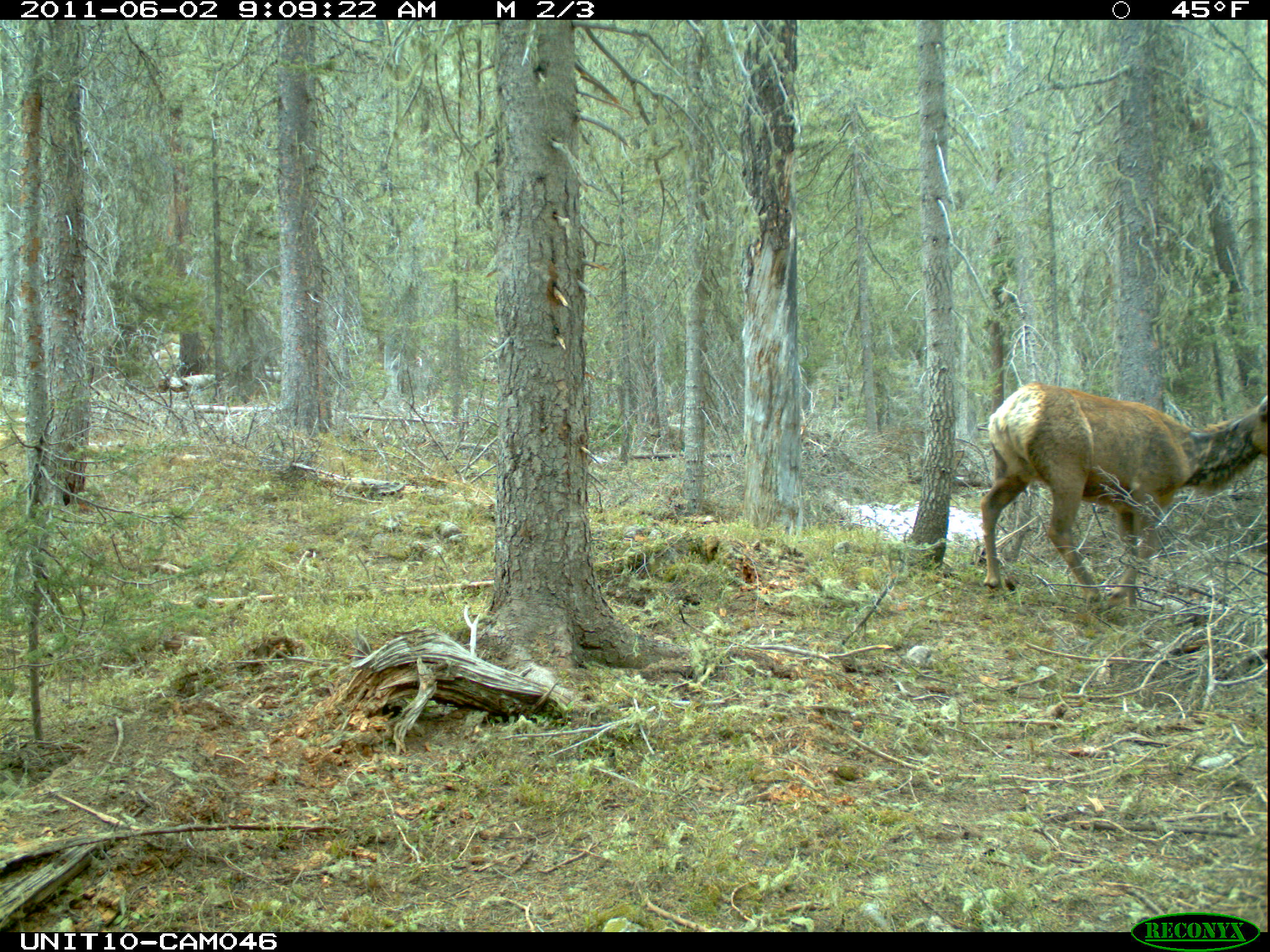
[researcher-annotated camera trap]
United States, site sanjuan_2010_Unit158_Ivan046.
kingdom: Animalia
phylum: Chordata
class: Mammalia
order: Artiodactyla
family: Cervidae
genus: Cervus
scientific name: Cervus elaphus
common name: red deer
Cervus elaphus (red deer).